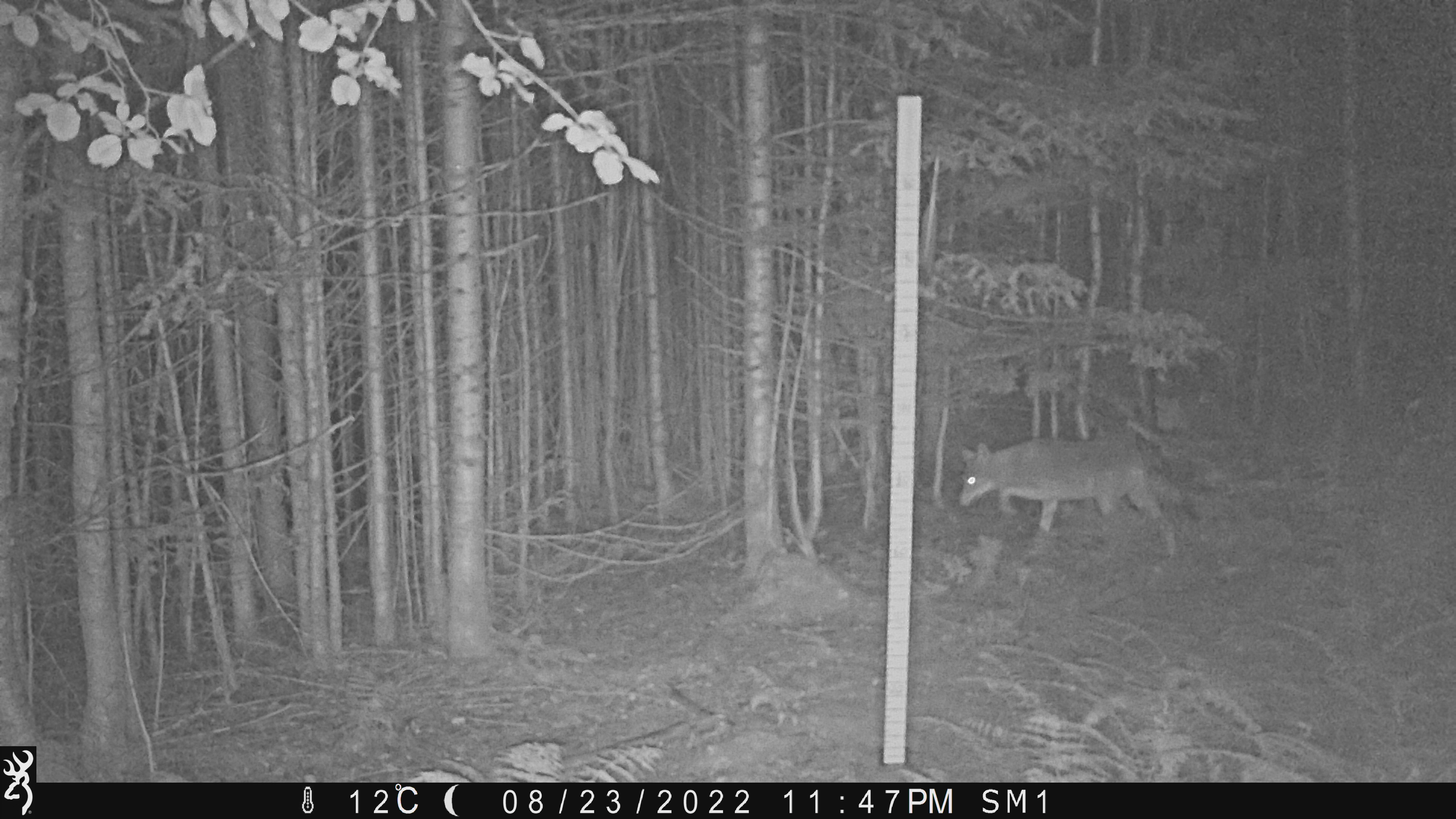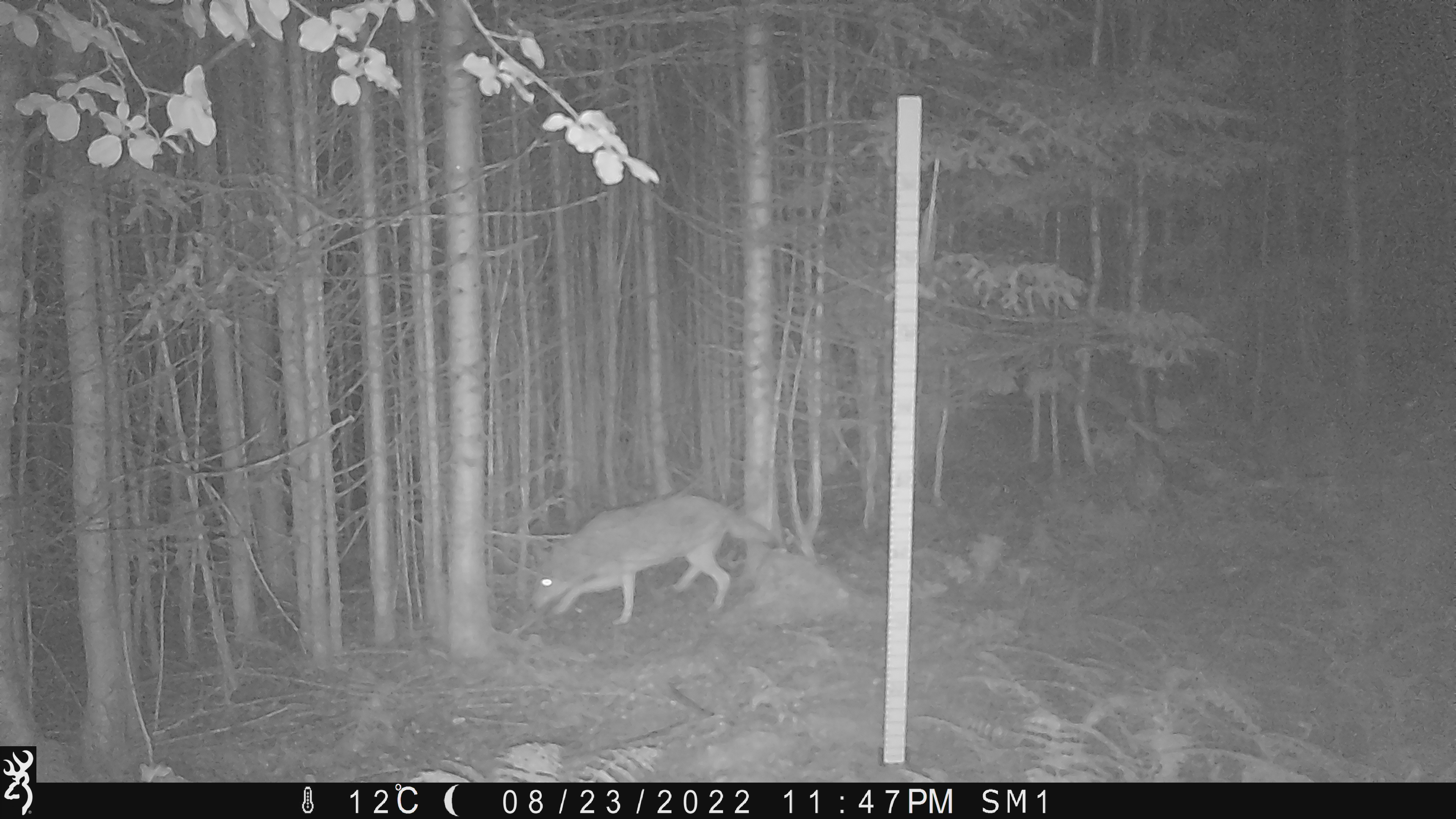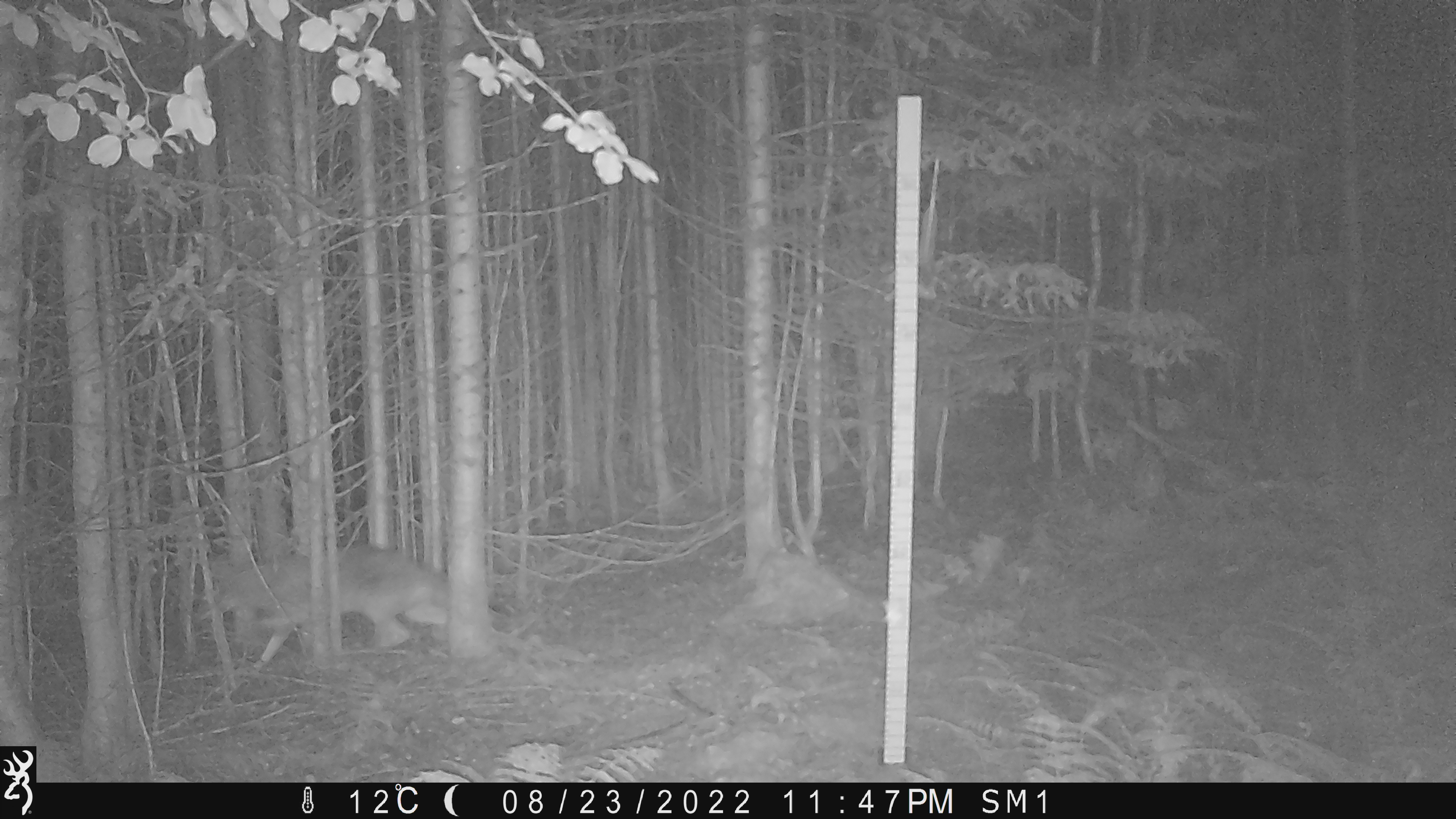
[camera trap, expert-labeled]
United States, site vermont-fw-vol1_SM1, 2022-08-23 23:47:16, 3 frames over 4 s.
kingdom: Animalia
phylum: Chordata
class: Mammalia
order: Carnivora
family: Canidae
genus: Canis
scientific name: Canis latrans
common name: coyote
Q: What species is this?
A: Coyote (Canis latrans).